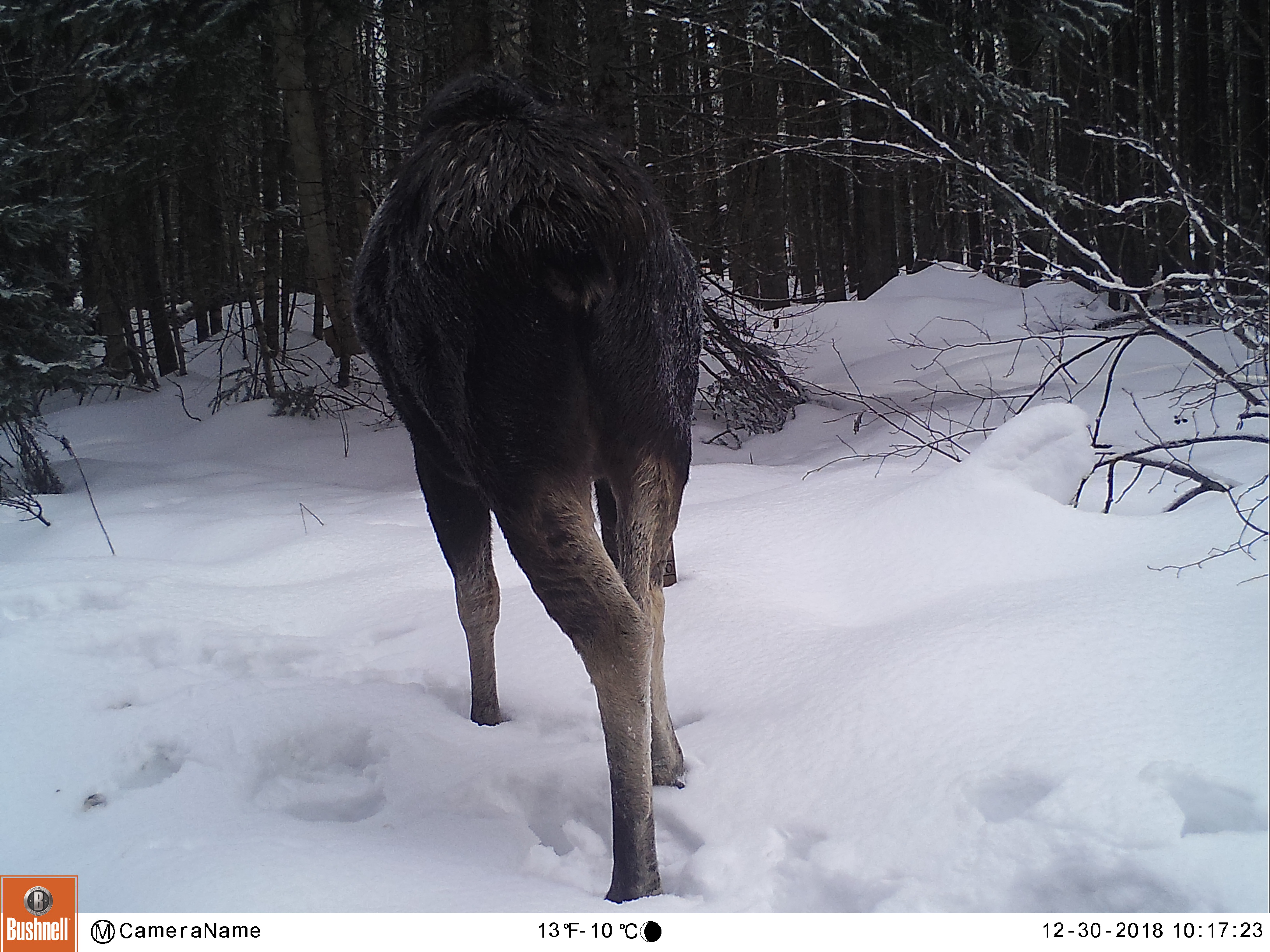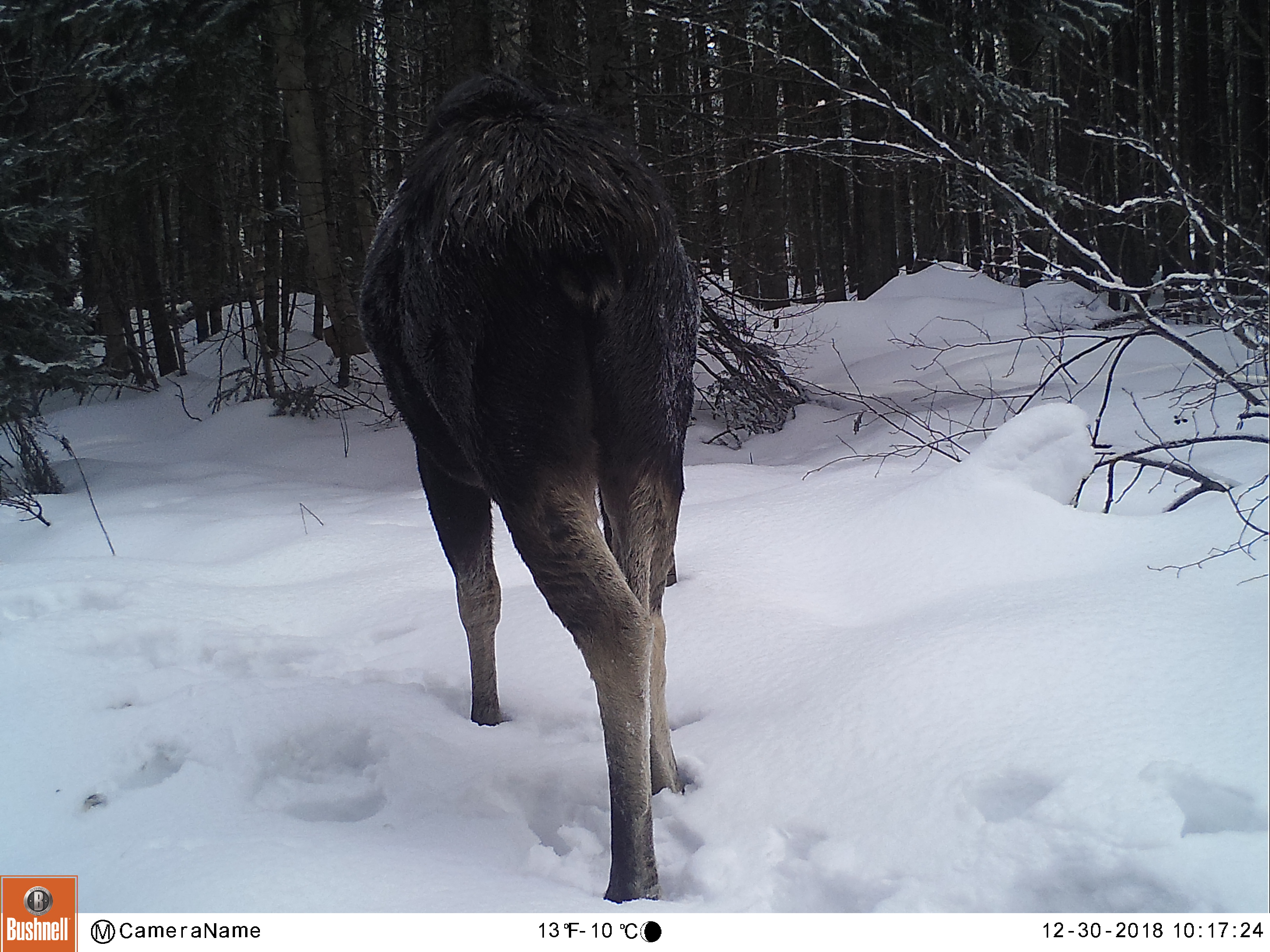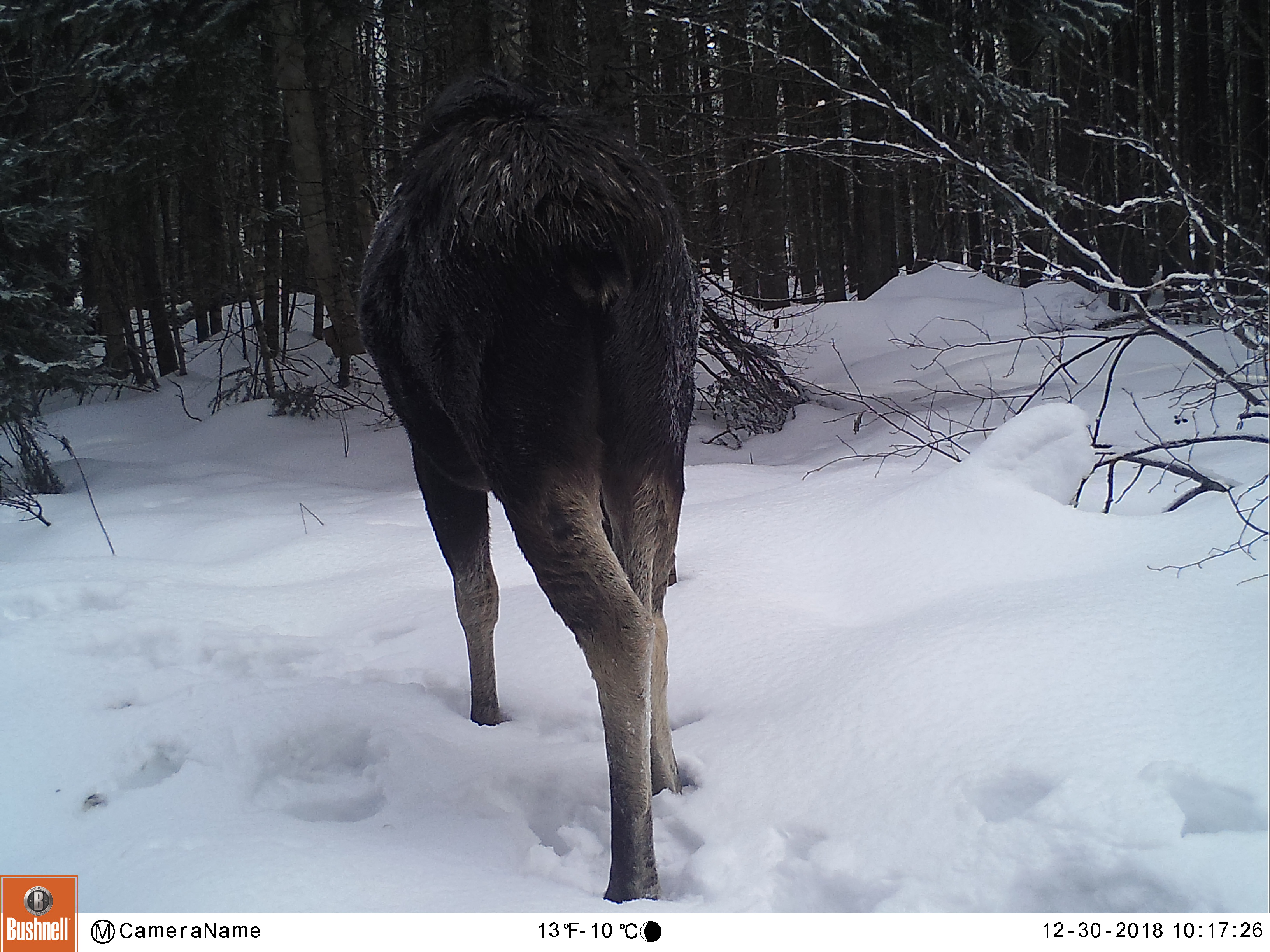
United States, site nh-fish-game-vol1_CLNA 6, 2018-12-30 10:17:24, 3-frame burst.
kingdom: Animalia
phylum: Chordata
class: Mammalia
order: Artiodactyla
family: Cervidae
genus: Alces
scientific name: Alces alces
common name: moose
Moose (Alces alces).